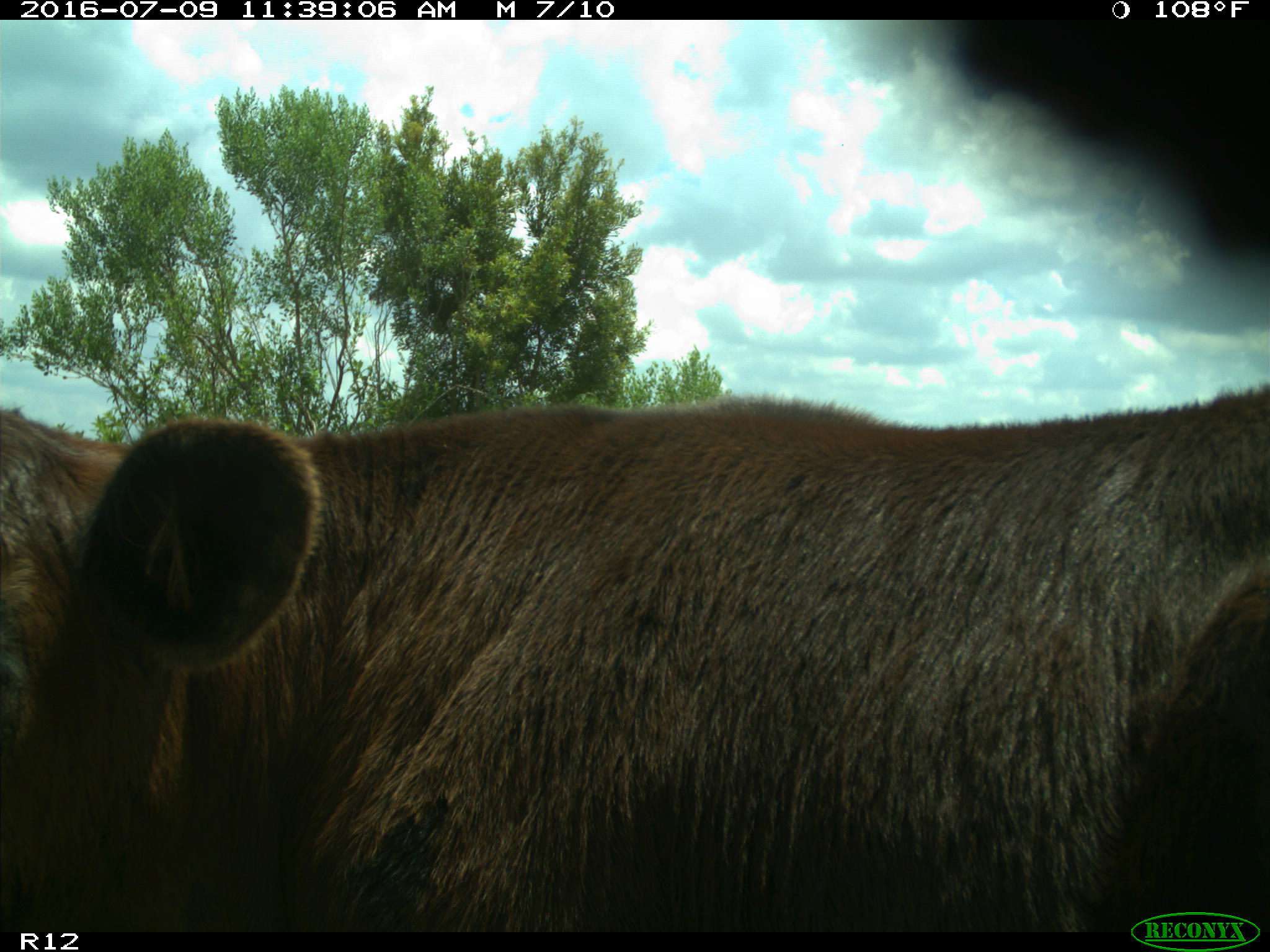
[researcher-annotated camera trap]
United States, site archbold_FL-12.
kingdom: Animalia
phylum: Chordata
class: Mammalia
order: Artiodactyla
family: Bovidae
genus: Bos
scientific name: Bos taurus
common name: domestic cow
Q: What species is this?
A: Bos taurus (domestic cow).